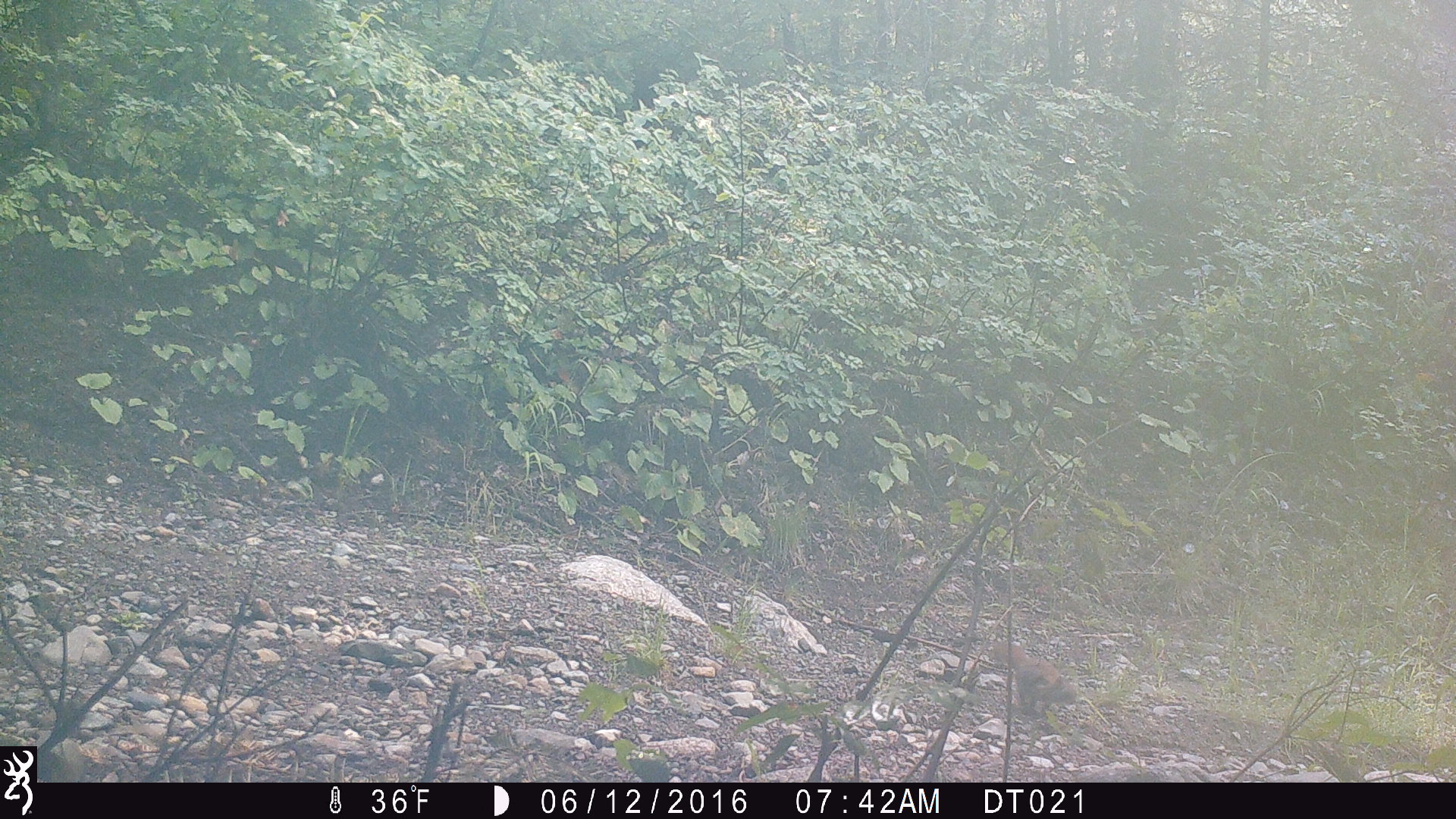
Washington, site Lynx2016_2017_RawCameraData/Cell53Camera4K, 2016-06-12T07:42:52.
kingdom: Animalia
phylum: Chordata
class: Mammalia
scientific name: Mammalia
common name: small mammal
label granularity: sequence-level